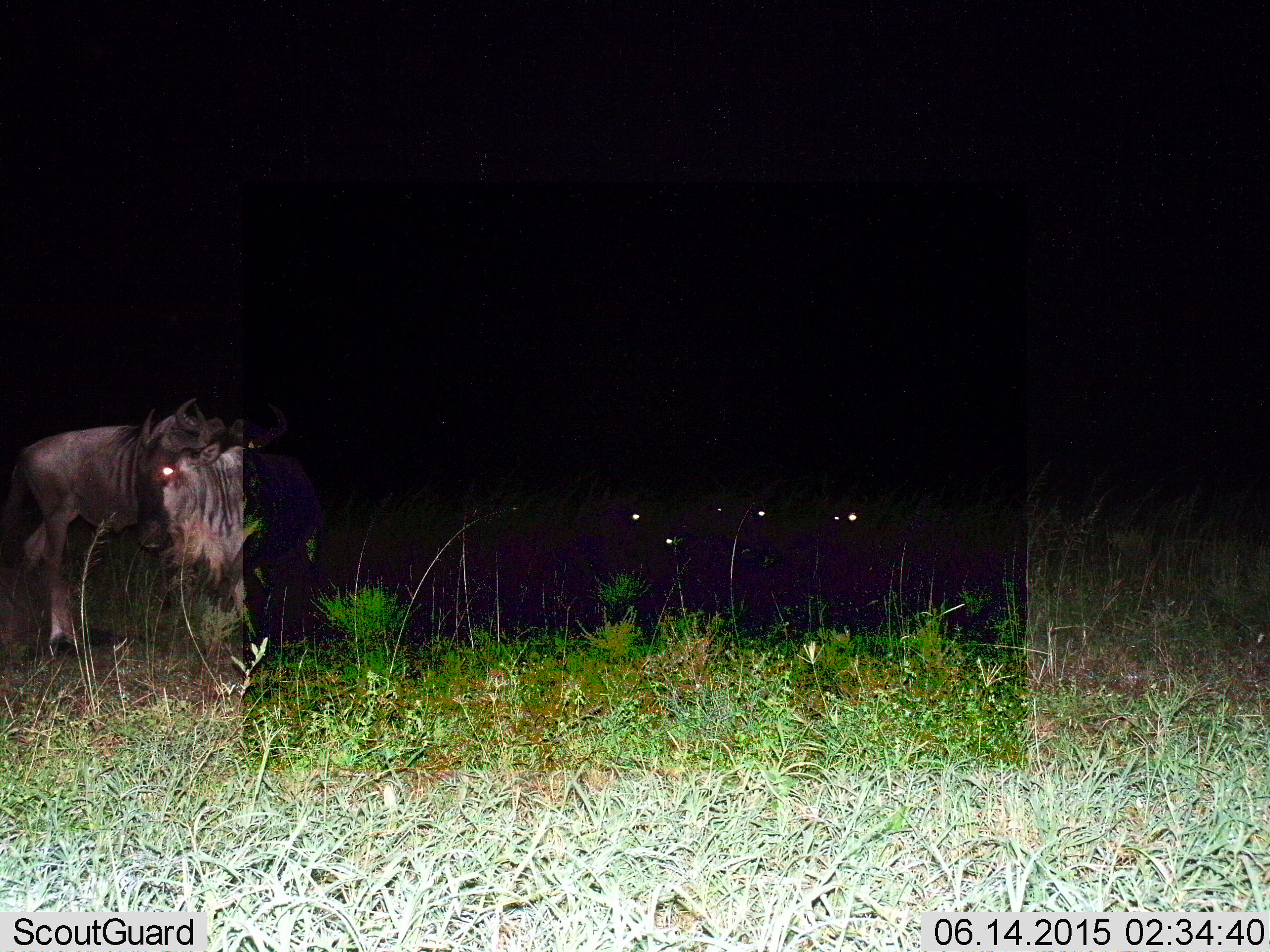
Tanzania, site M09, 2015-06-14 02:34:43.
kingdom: Animalia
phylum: Chordata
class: Mammalia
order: Artiodactyla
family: Bovidae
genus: Connochaetes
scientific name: Connochaetes taurinus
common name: blue wildebeest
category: wildebeest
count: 4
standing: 90%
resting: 20%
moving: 10%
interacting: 0%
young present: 0%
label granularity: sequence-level